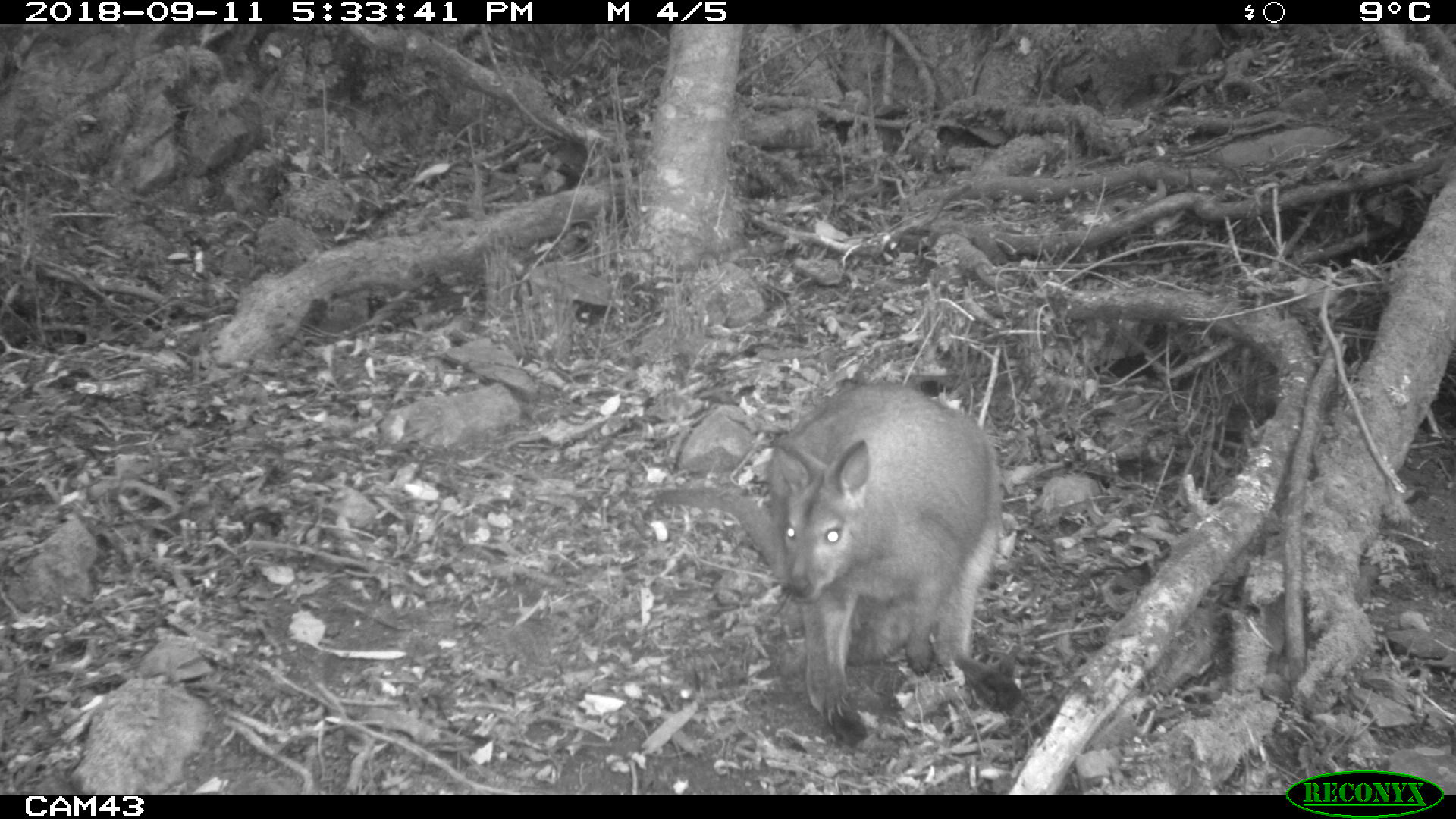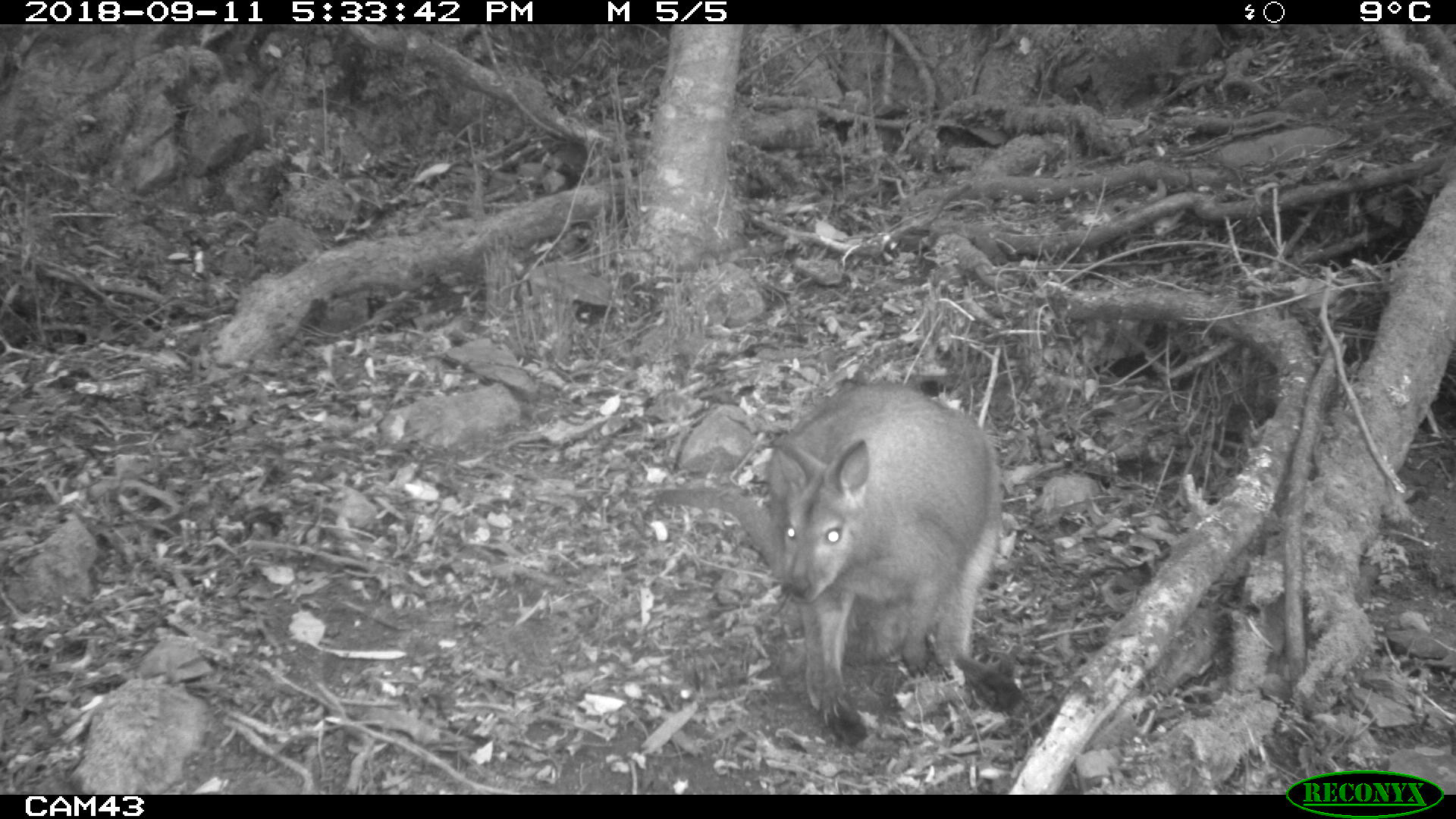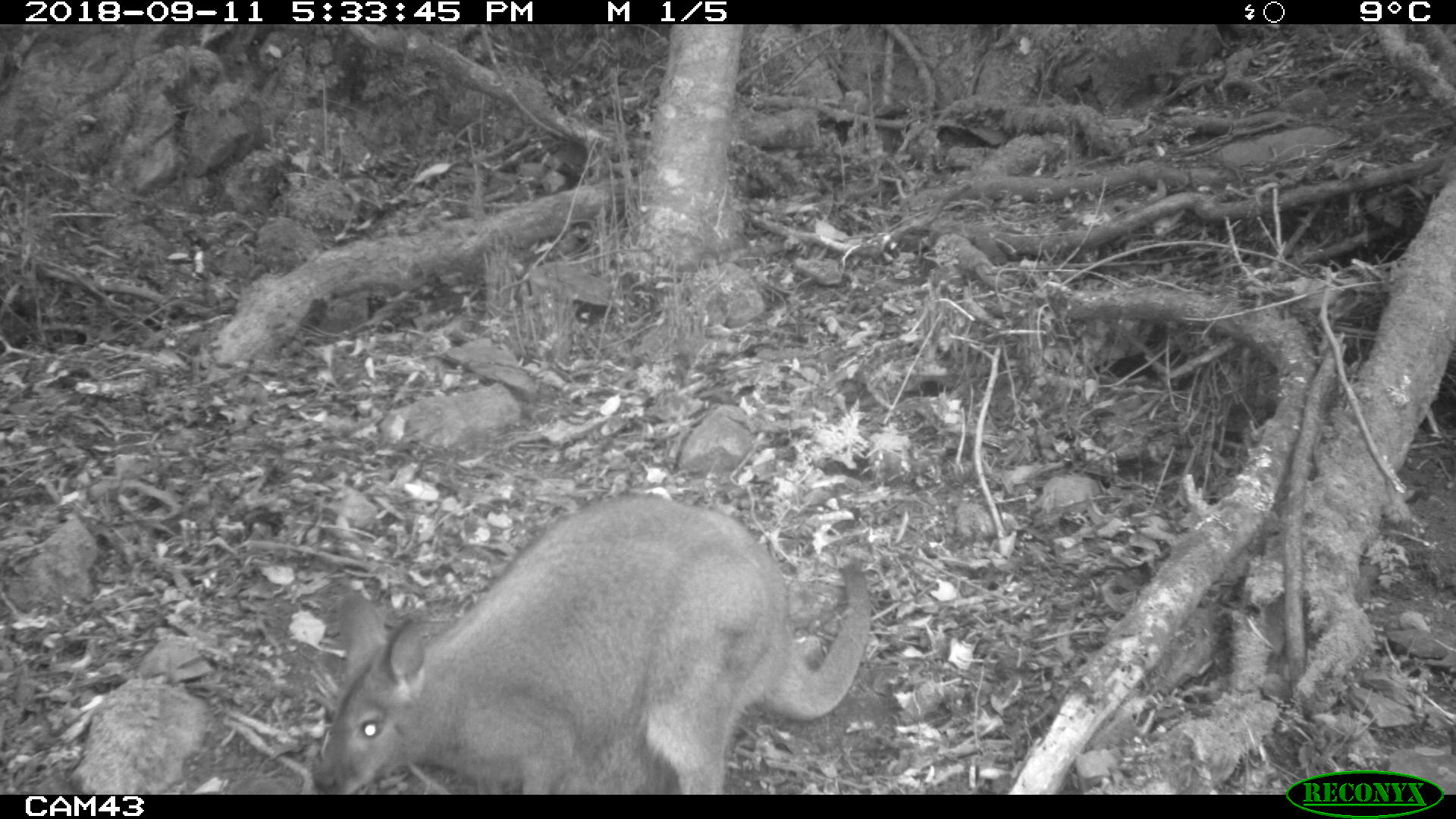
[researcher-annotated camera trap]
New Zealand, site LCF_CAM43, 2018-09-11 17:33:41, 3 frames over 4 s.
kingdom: Animalia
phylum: Chordata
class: Mammalia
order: Diprotodontia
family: Macropodidae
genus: Notamacropus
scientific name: Notamacropus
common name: wallaby